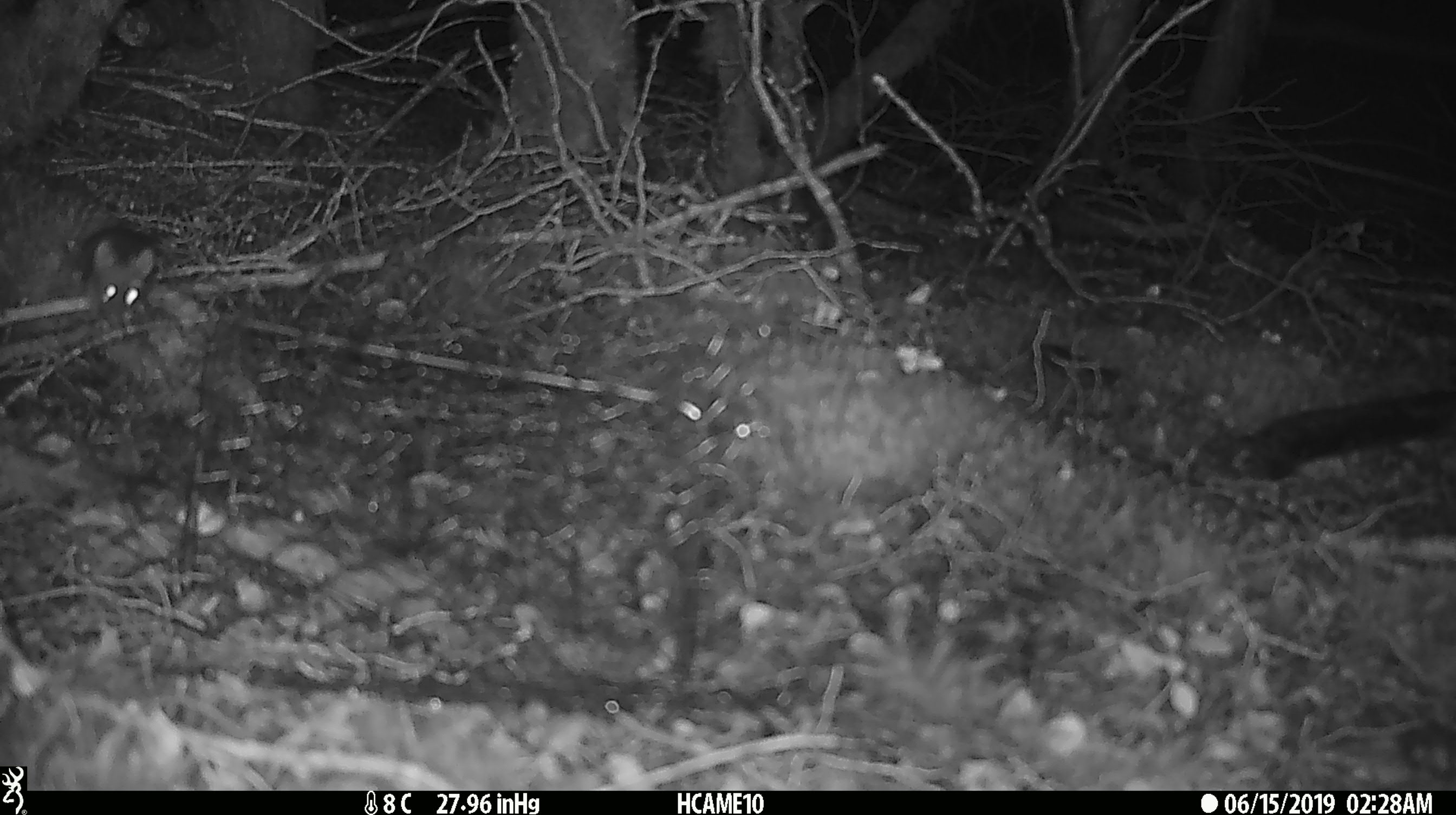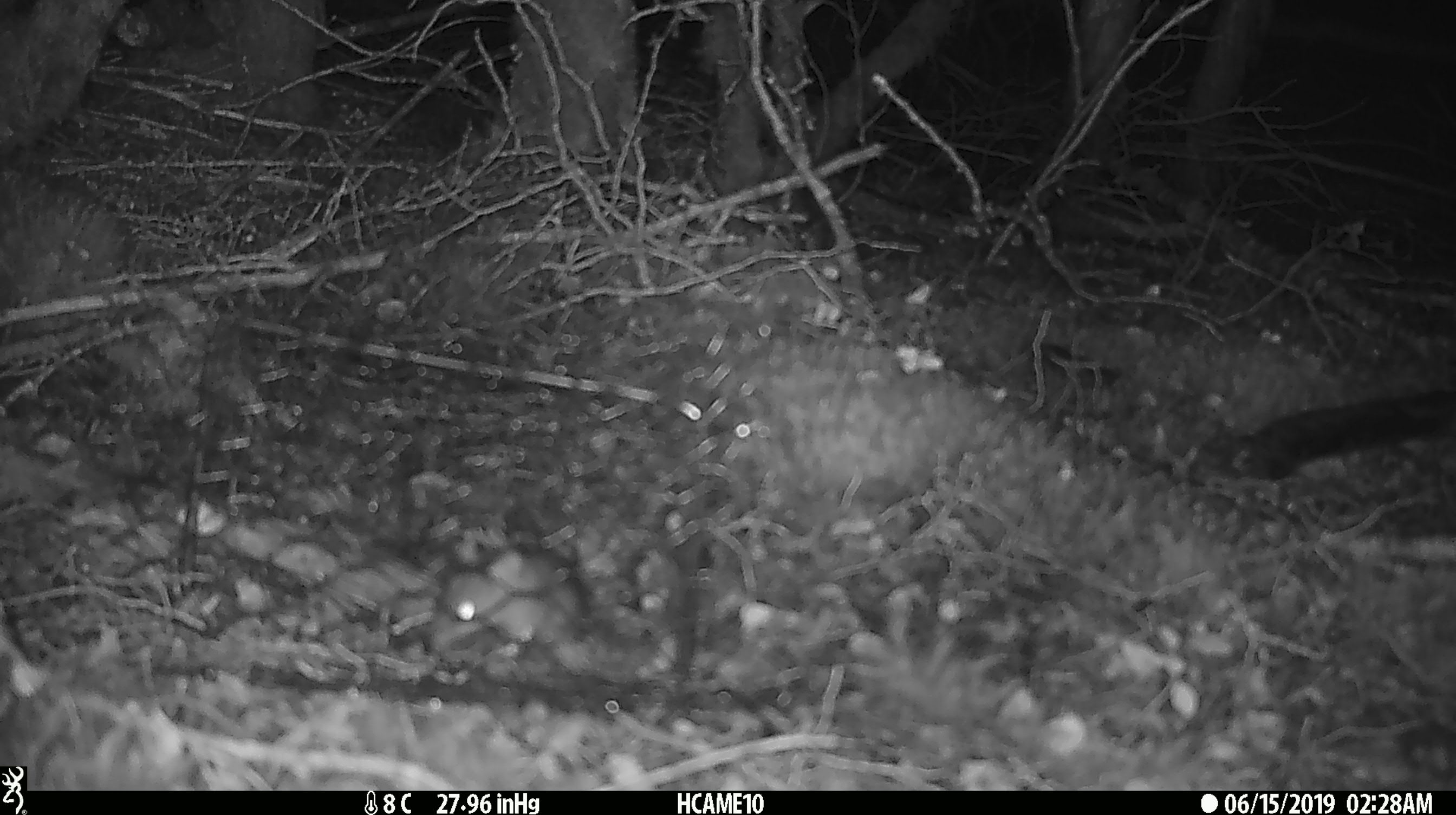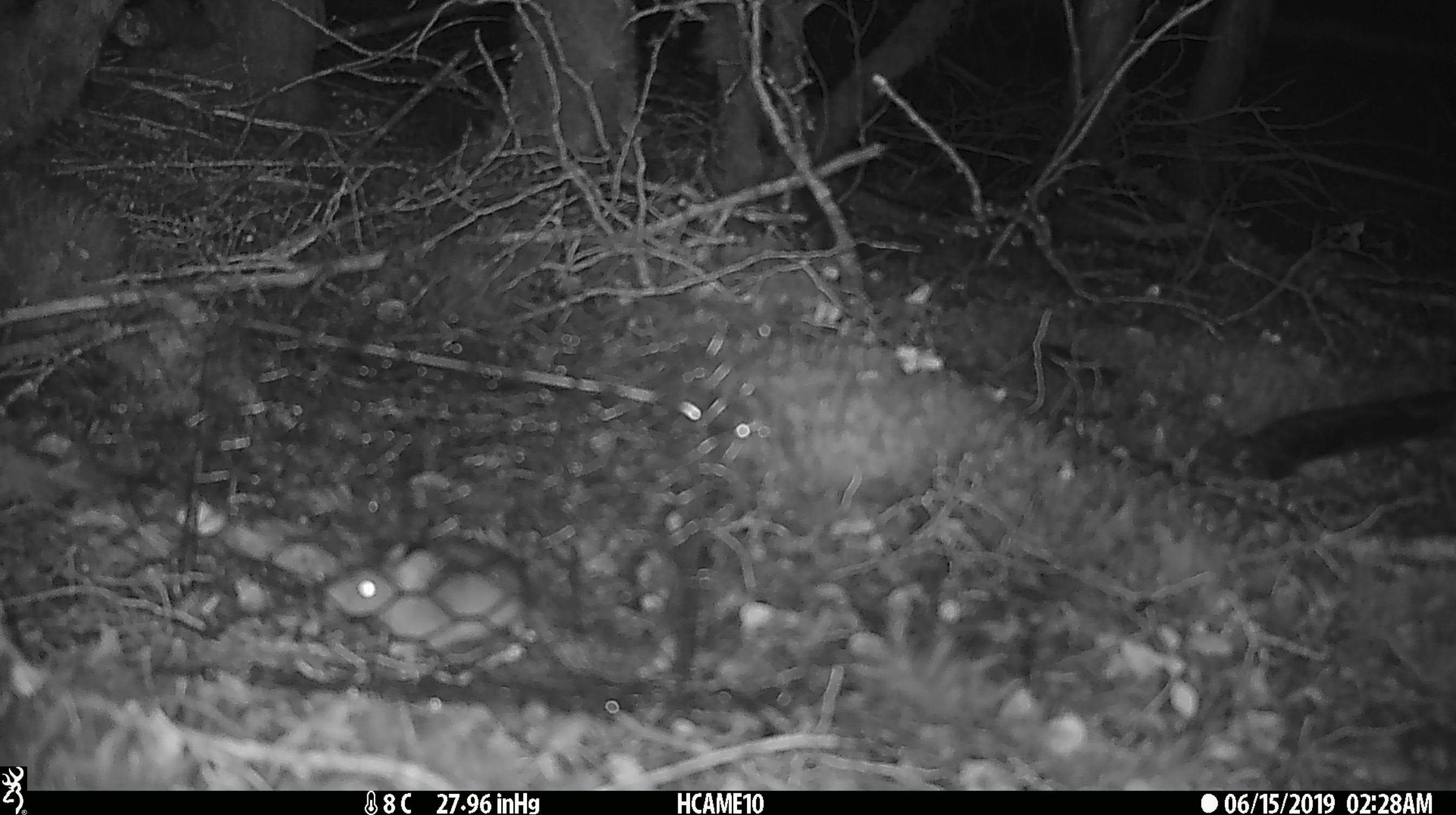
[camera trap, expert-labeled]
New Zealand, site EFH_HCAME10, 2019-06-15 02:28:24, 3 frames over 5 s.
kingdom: Animalia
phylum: Chordata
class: Mammalia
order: Rodentia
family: Muridae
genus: Mus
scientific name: Mus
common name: mouse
Mouse (Mus).